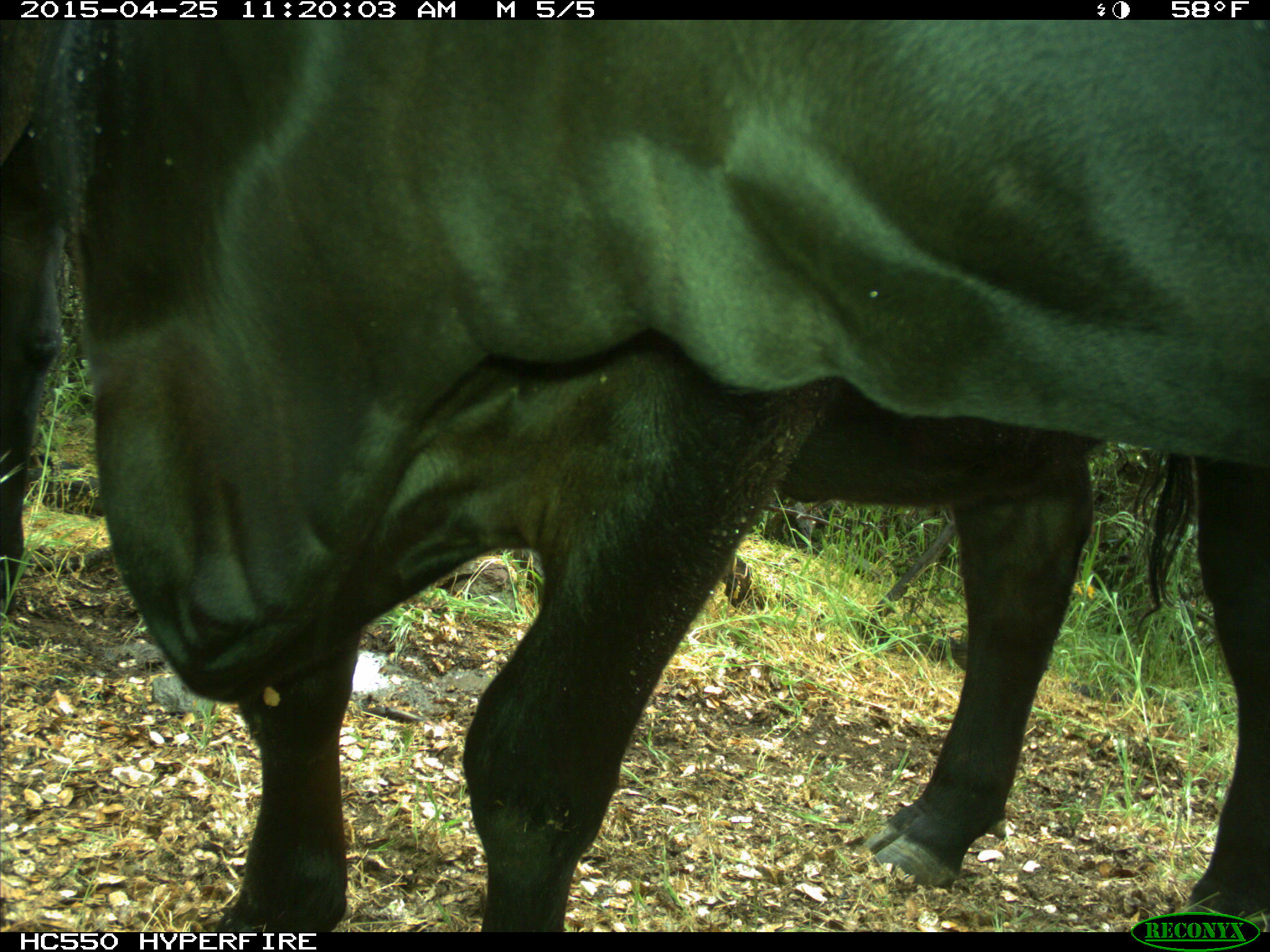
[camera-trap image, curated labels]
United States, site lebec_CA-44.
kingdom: Animalia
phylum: Chordata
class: Mammalia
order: Artiodactyla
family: Suidae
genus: Sus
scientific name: Sus scrofa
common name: wild boar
Sus scrofa (wild boar).